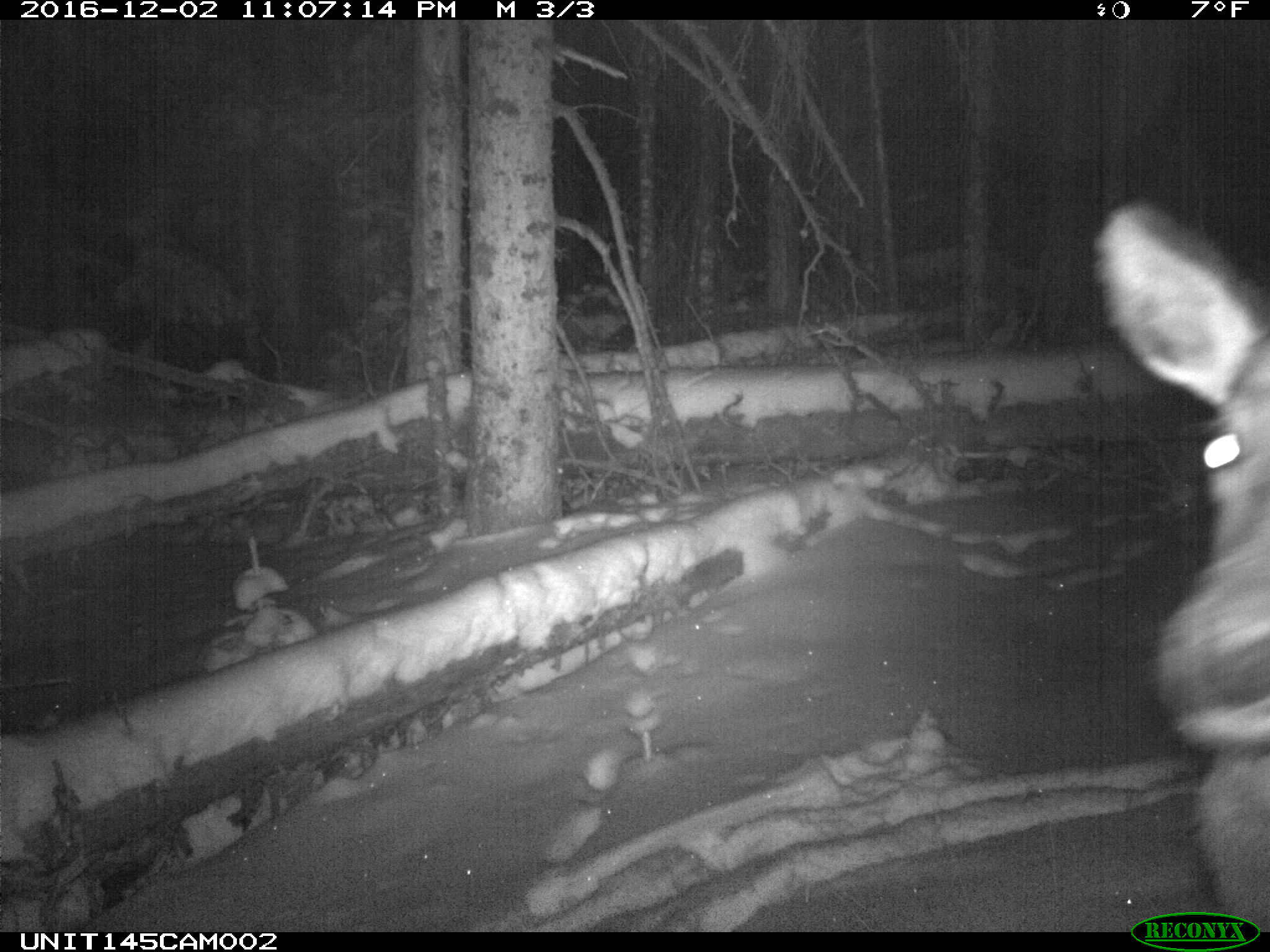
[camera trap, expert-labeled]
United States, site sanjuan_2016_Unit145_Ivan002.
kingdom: Animalia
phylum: Chordata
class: Mammalia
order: Artiodactyla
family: Cervidae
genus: Cervus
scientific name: Cervus elaphus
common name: red deer